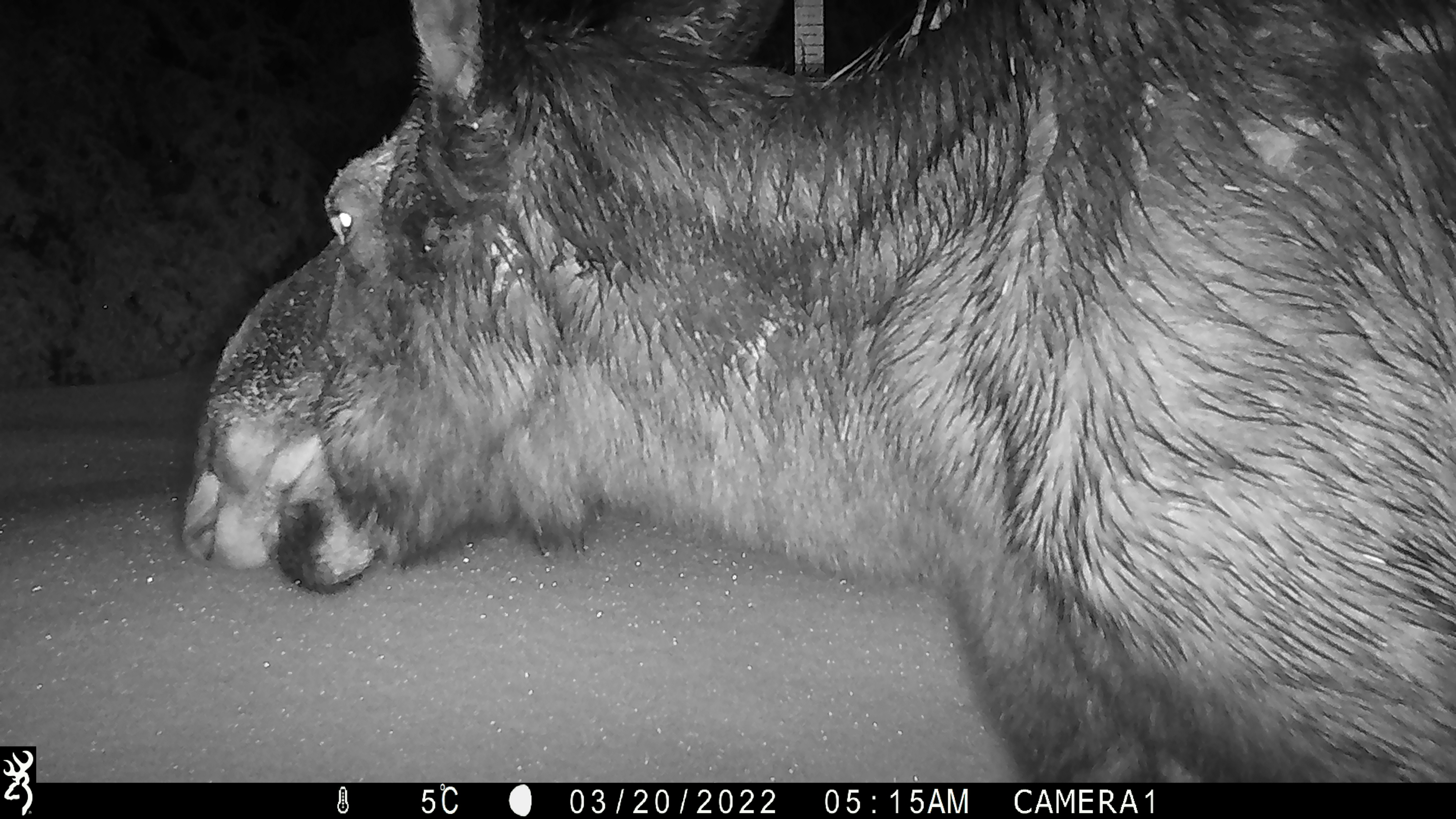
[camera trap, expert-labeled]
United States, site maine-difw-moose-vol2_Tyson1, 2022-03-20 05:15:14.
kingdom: Animalia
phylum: Chordata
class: Mammalia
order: Artiodactyla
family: Cervidae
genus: Alces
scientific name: Alces alces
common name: moose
Moose (Alces alces).